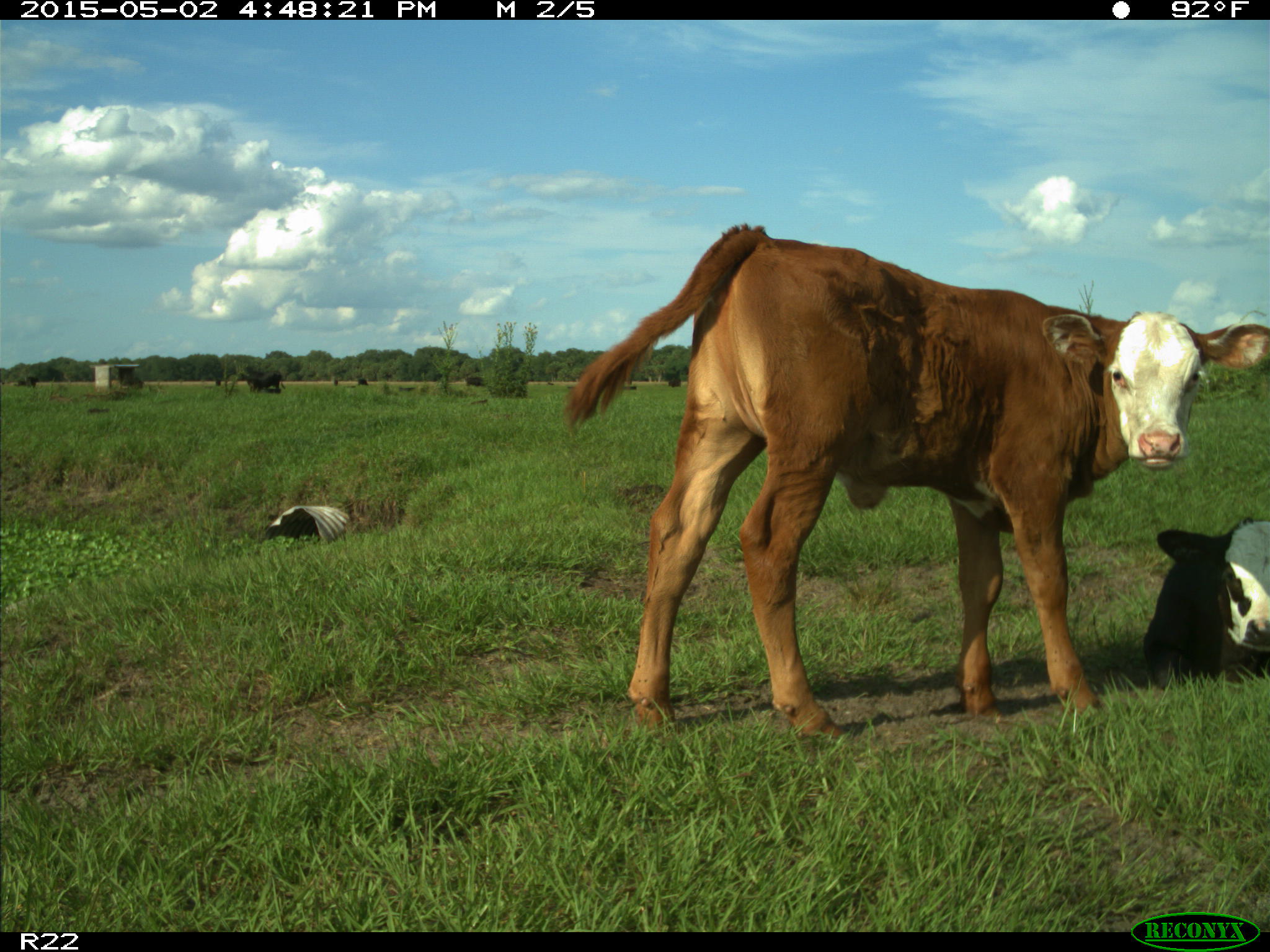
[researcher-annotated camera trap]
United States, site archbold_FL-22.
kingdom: Animalia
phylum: Chordata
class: Mammalia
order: Artiodactyla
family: Bovidae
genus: Bos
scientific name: Bos taurus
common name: domestic cow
Bos taurus (domestic cow).